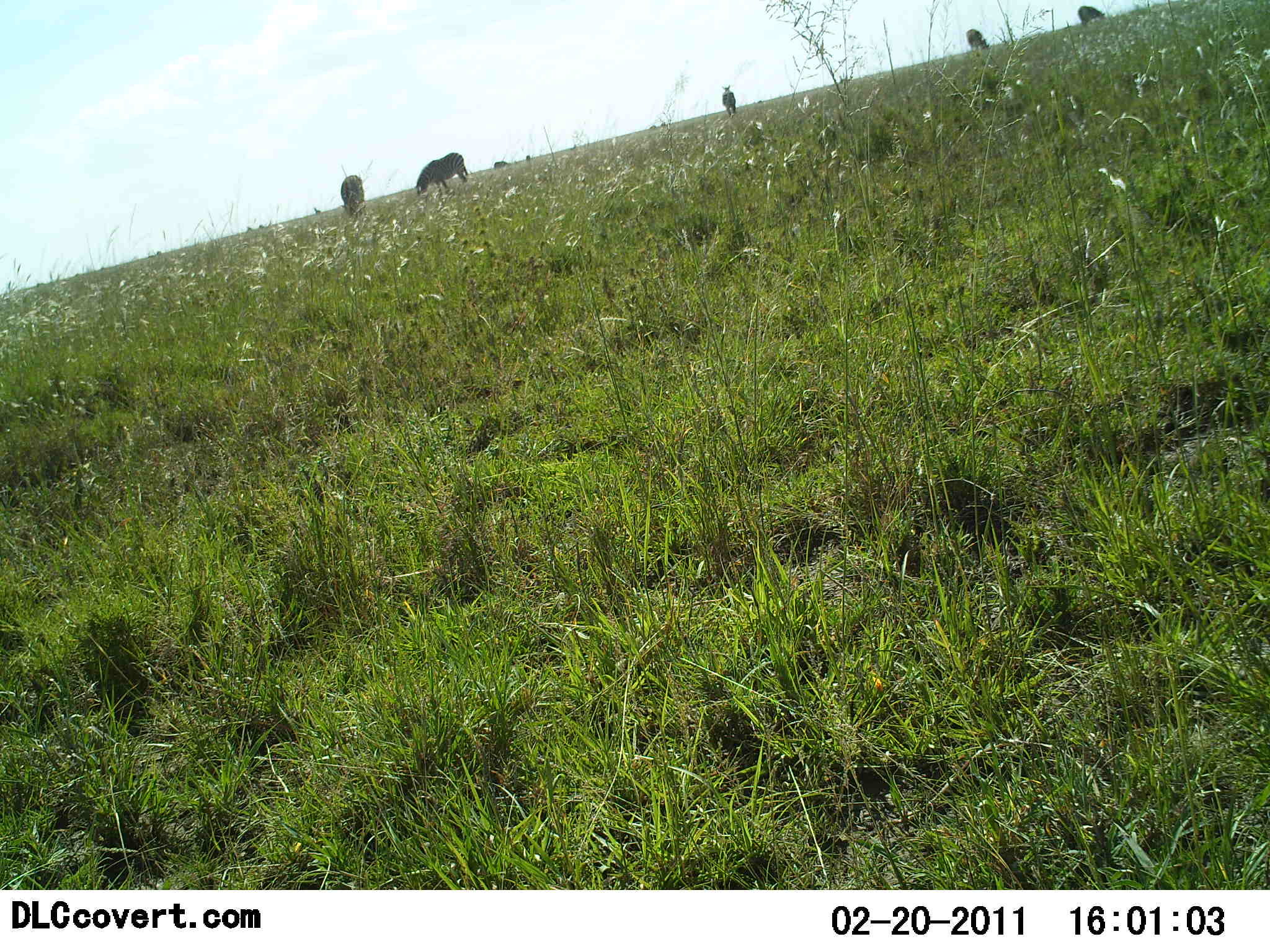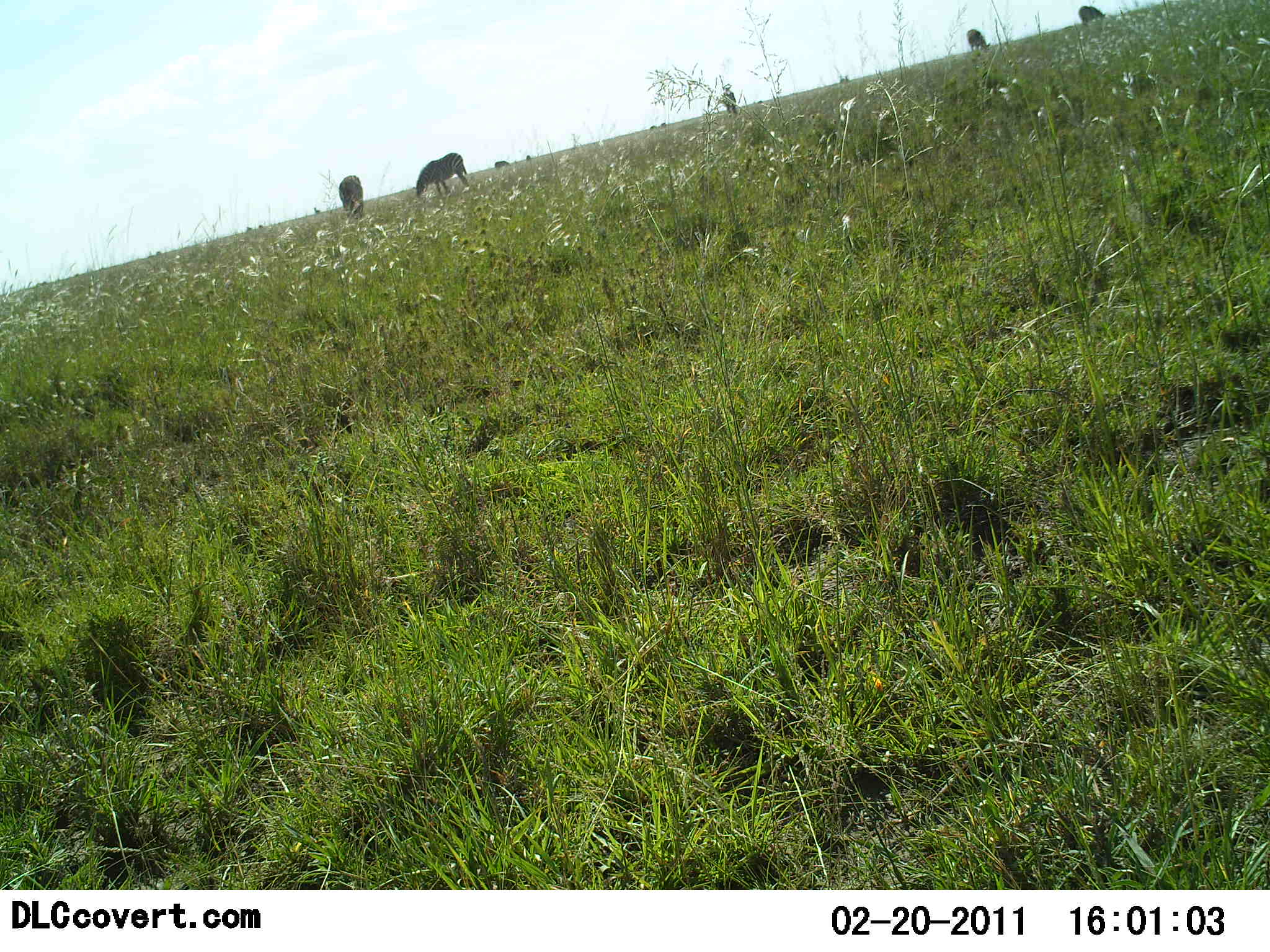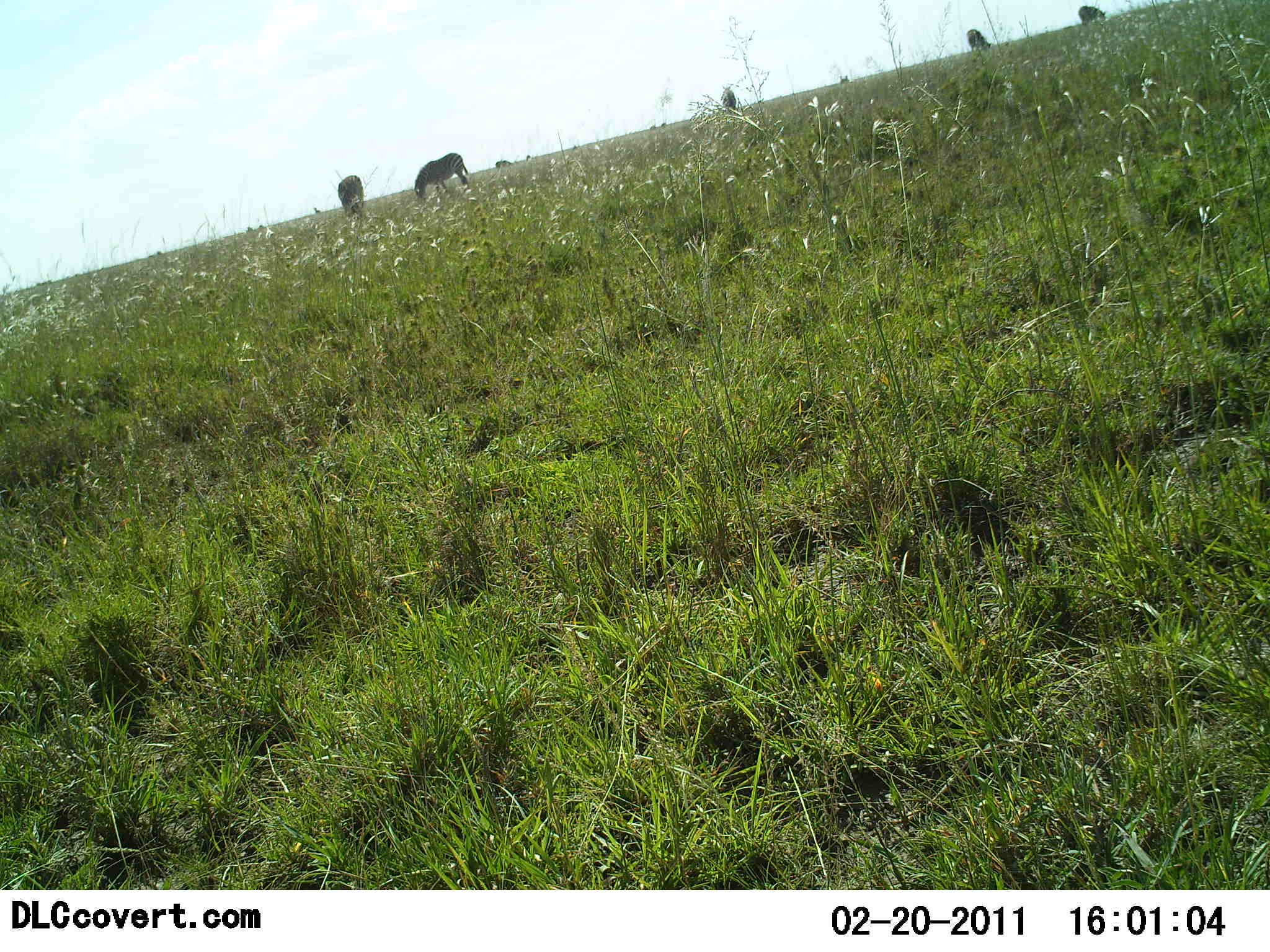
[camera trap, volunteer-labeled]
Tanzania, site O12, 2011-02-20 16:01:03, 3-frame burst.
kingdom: Animalia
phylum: Chordata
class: Mammalia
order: Perissodactyla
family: Equidae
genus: Equus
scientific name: Equus quagga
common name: plains zebra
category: zebra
Zebra (plains zebra) (Equus quagga), count 7. Behavior (volunteer vote fractions): standing 0%, resting 0%, moving 0%, interacting 0%. Young present (vote fraction): 0%. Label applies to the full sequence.